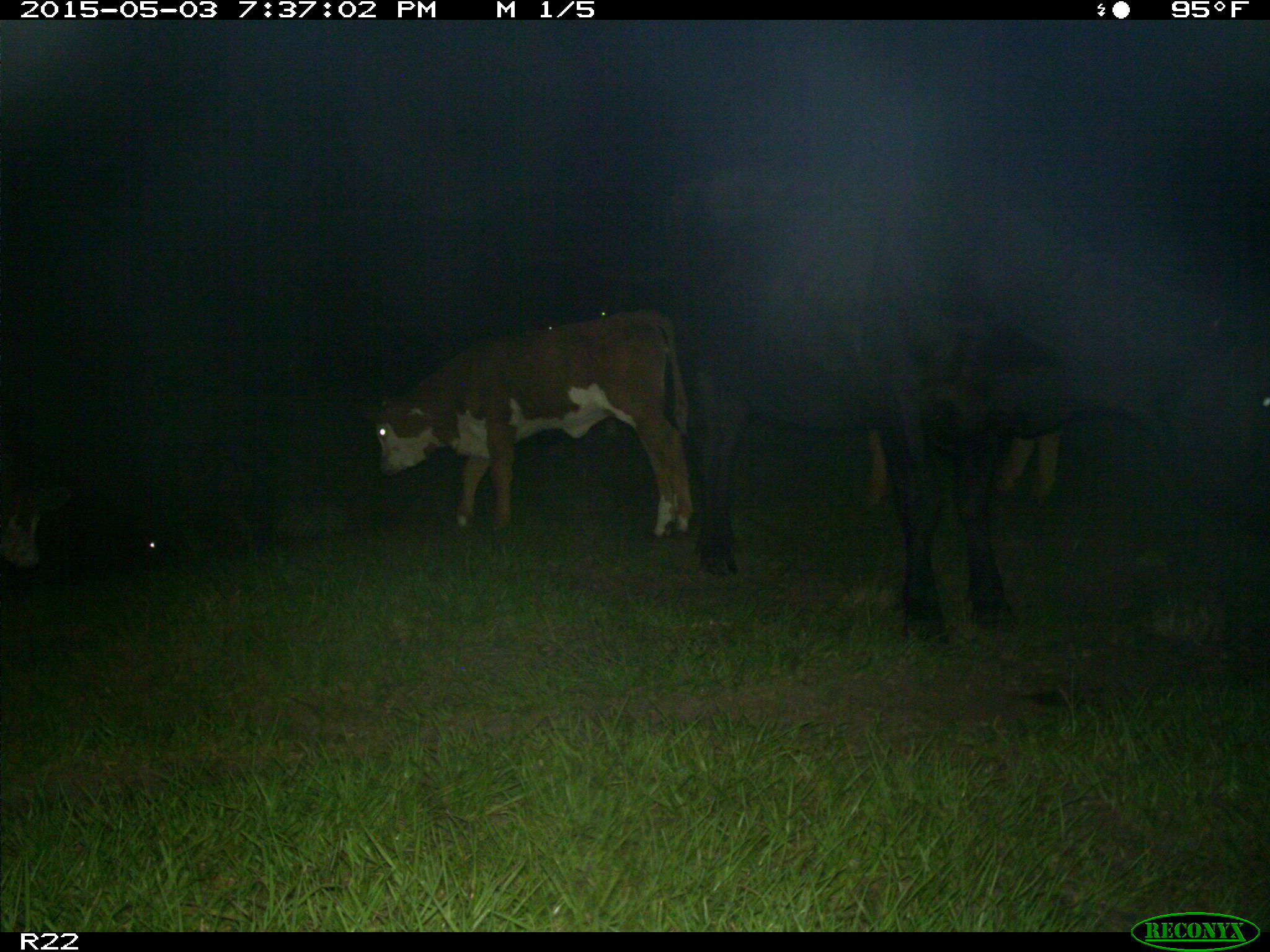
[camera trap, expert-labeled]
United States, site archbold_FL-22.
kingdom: Animalia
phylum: Chordata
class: Mammalia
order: Artiodactyla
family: Suidae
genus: Sus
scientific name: Sus scrofa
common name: wild boar